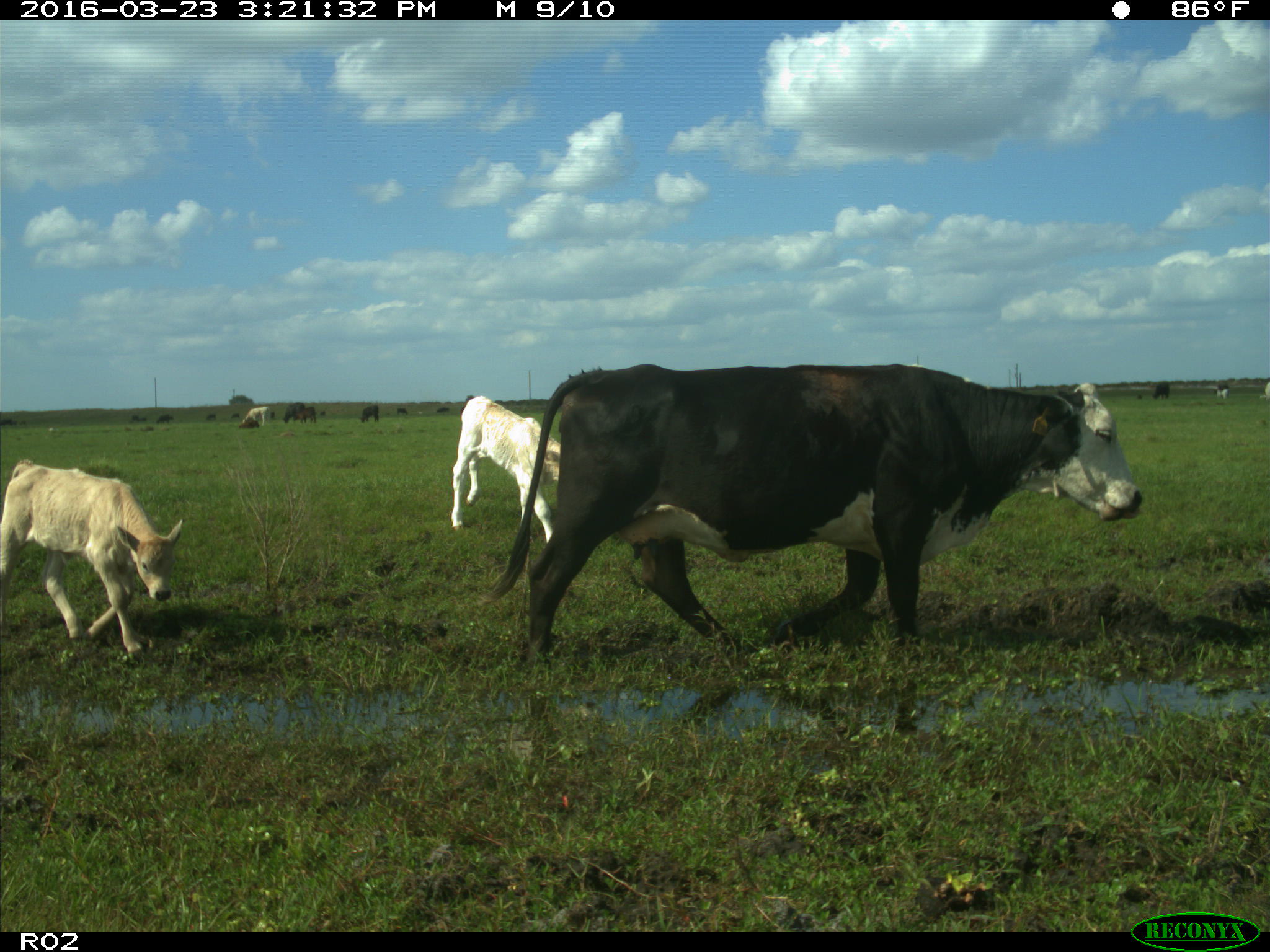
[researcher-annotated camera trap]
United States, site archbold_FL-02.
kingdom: Animalia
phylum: Chordata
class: Mammalia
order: Artiodactyla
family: Bovidae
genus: Bos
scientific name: Bos taurus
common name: domestic cow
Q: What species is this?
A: Bos taurus (domestic cow).